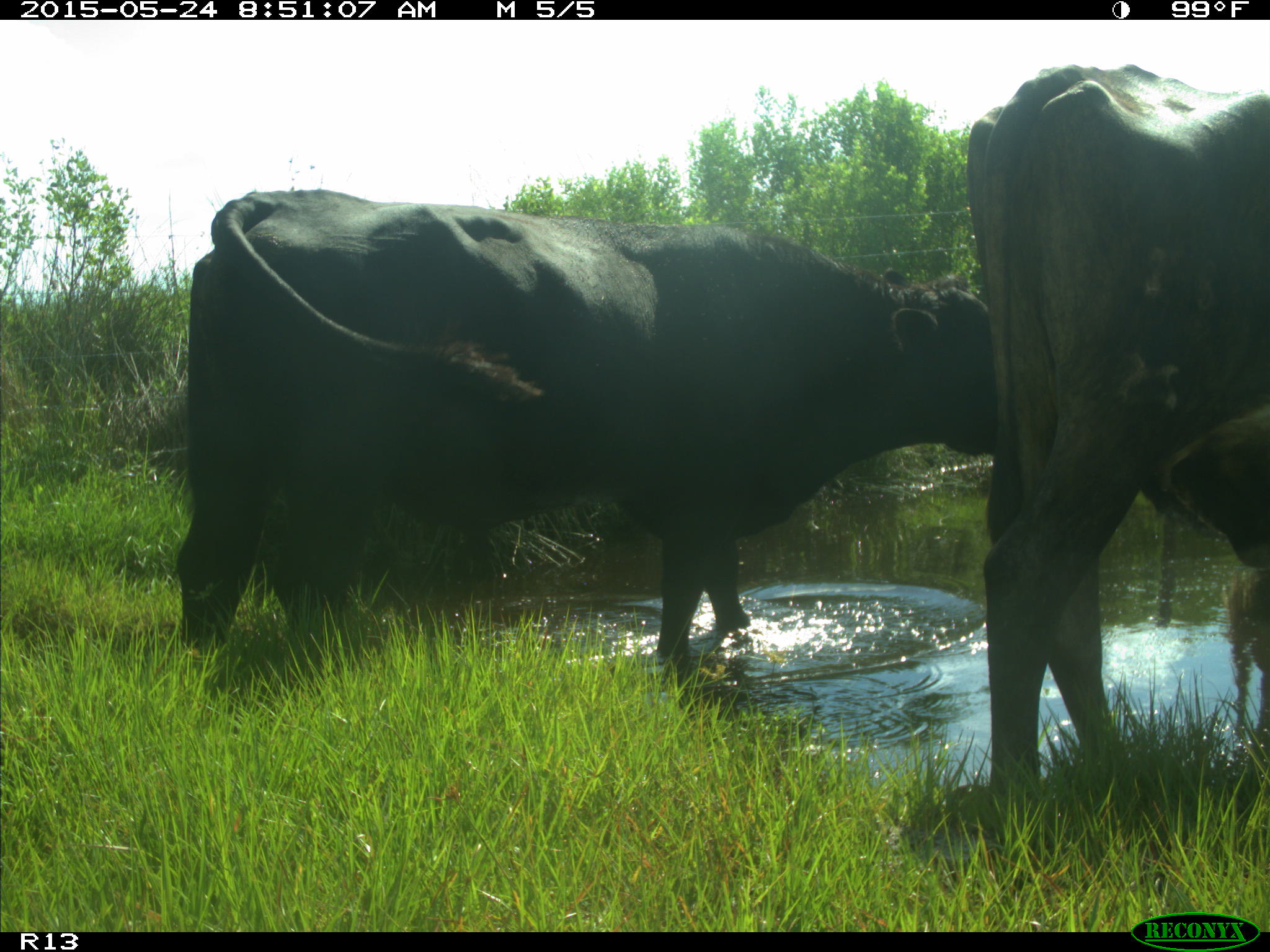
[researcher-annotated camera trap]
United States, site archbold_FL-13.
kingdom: Animalia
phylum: Chordata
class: Mammalia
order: Artiodactyla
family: Bovidae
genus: Bos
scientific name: Bos taurus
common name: domestic cow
Bos taurus (domestic cow).